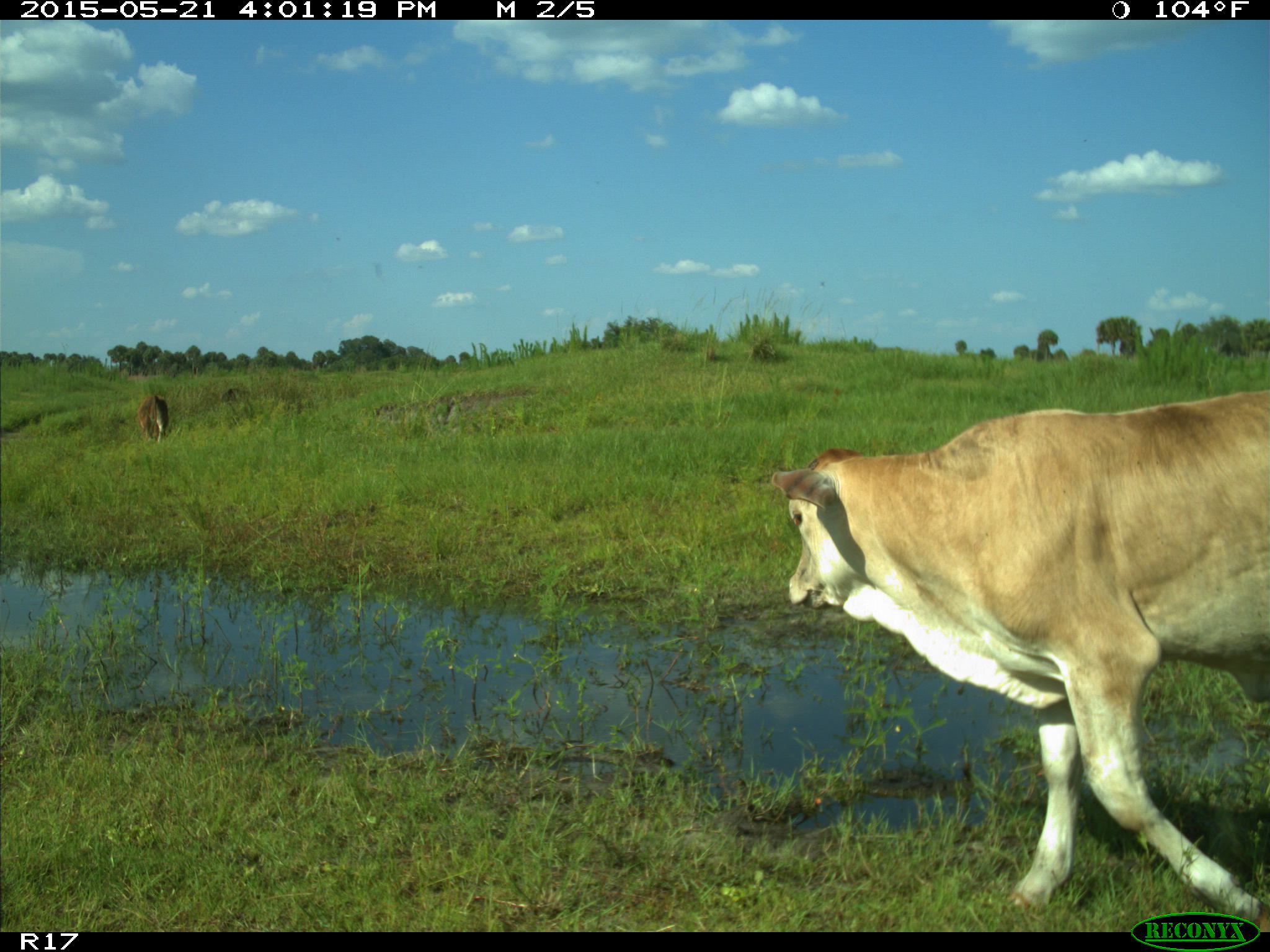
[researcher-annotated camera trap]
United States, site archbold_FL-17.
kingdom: Animalia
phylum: Chordata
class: Mammalia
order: Artiodactyla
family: Bovidae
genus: Bos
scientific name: Bos taurus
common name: domestic cow